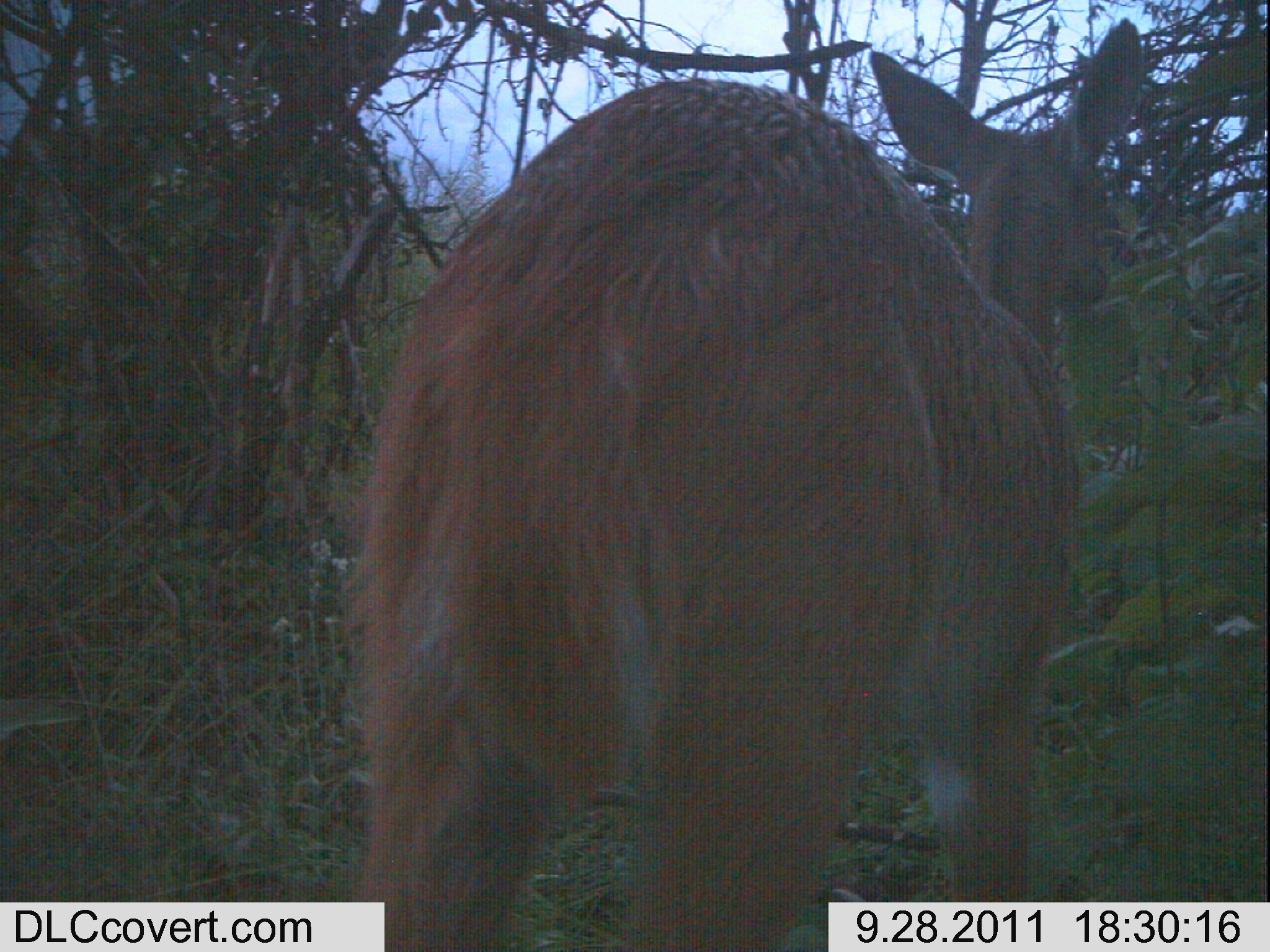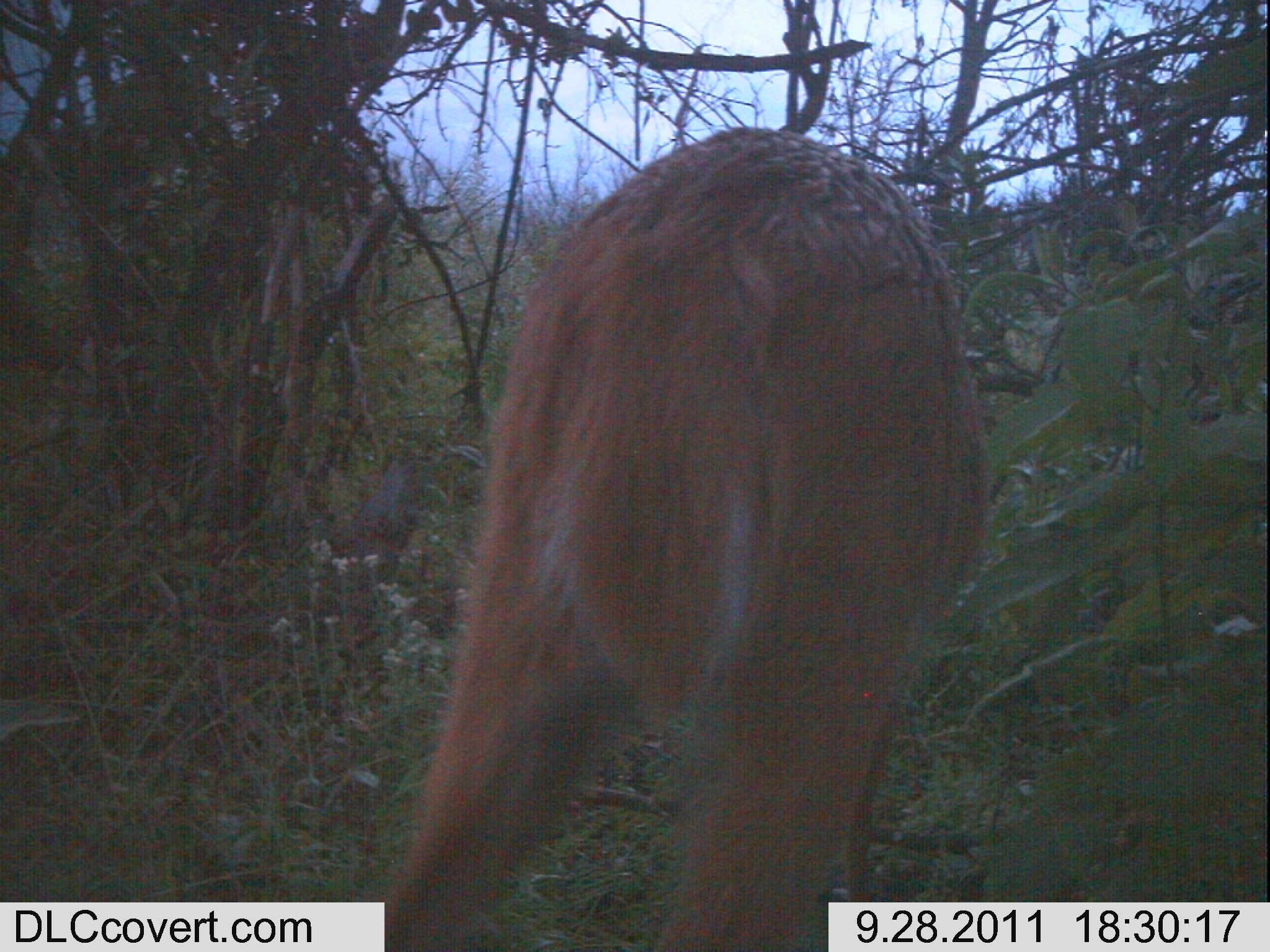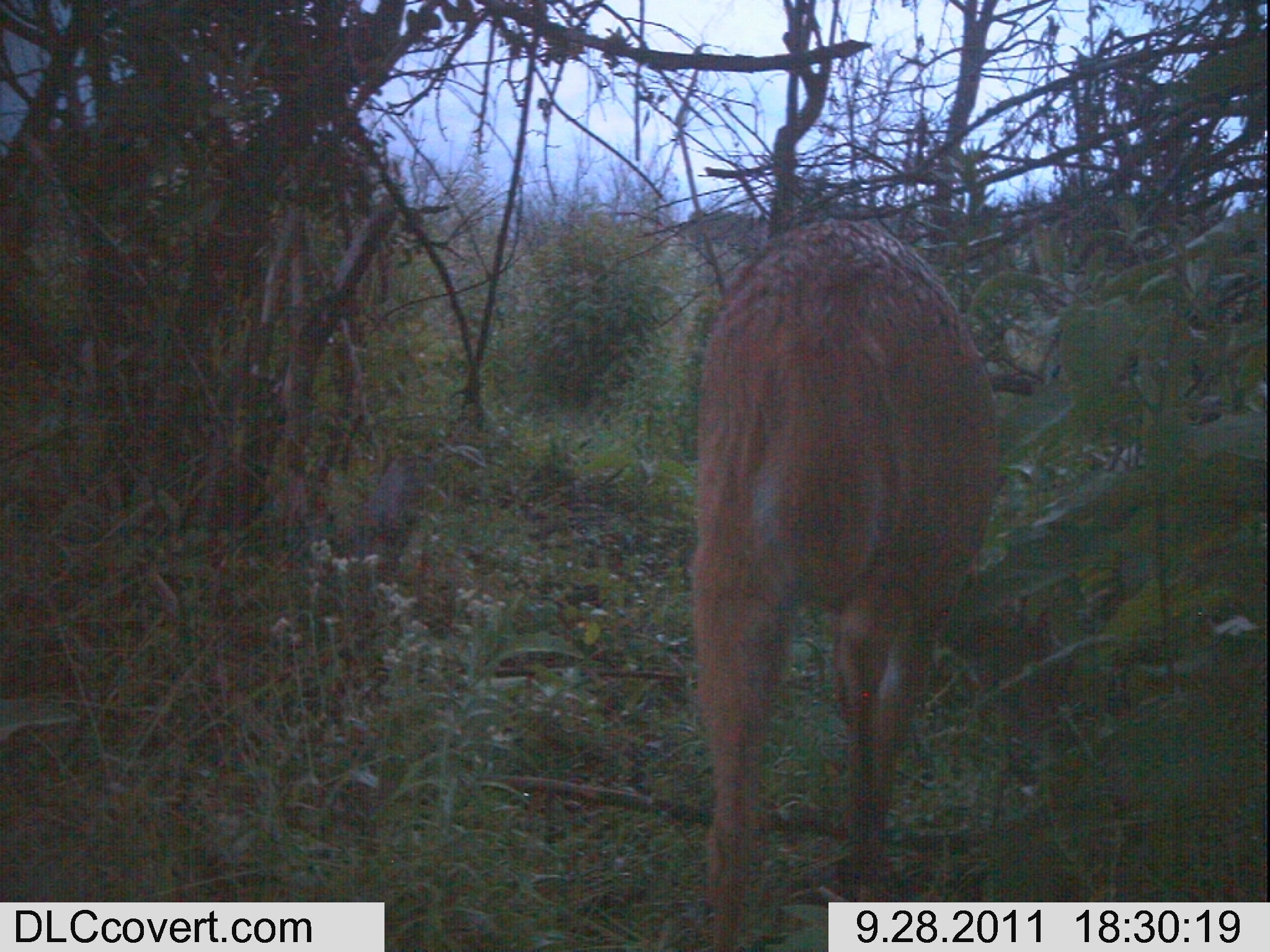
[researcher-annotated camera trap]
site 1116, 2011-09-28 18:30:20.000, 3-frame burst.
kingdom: Animalia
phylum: Chordata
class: Mammalia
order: Artiodactyla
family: Bovidae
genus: Tragelaphus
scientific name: Tragelaphus scriptus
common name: bushbuck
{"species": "Tragelaphus scriptus (bushbuck)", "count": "1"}